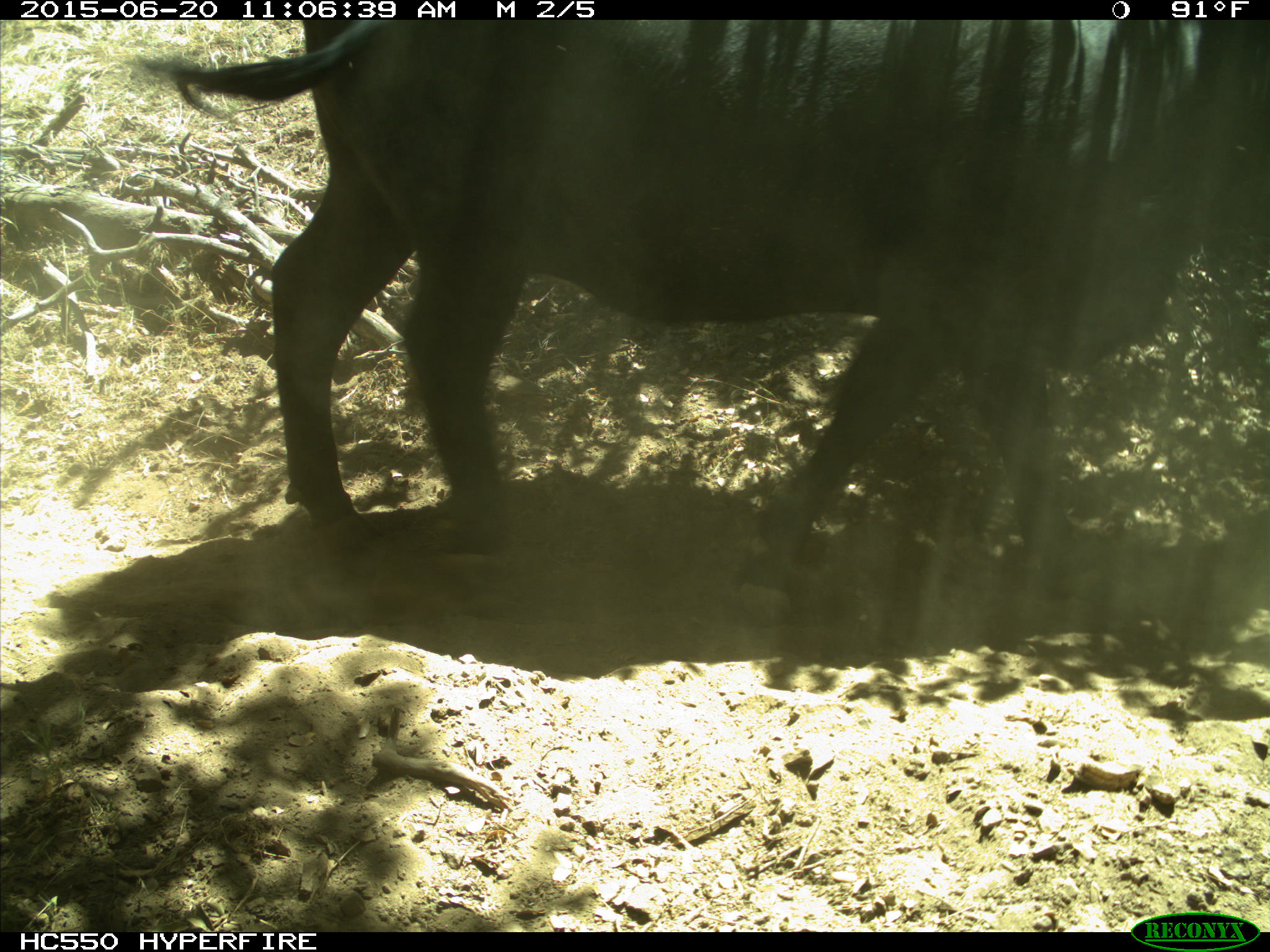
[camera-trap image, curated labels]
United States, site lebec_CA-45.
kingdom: Animalia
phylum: Chordata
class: Mammalia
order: Artiodactyla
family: Bovidae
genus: Bos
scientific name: Bos taurus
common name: domestic cow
Bos taurus (domestic cow).